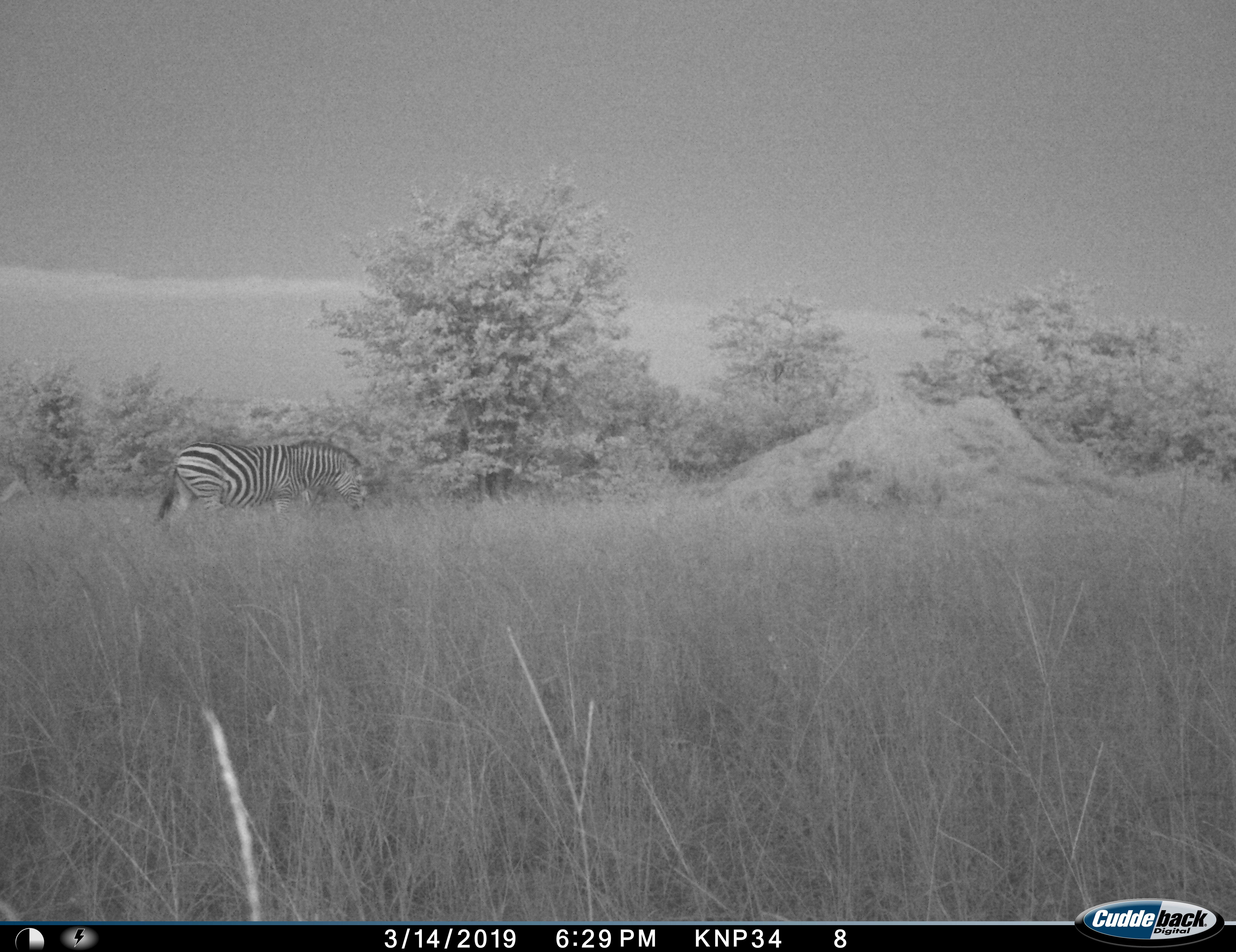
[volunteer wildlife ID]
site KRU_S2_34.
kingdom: Animalia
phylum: Chordata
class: Mammalia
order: Perissodactyla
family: Equidae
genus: Equus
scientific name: Equus quagga burchellii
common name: burchell's zebra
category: zebraburchells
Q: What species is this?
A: Zebraburchells (burchell's zebra) (Equus quagga burchellii).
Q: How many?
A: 1.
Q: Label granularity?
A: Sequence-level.